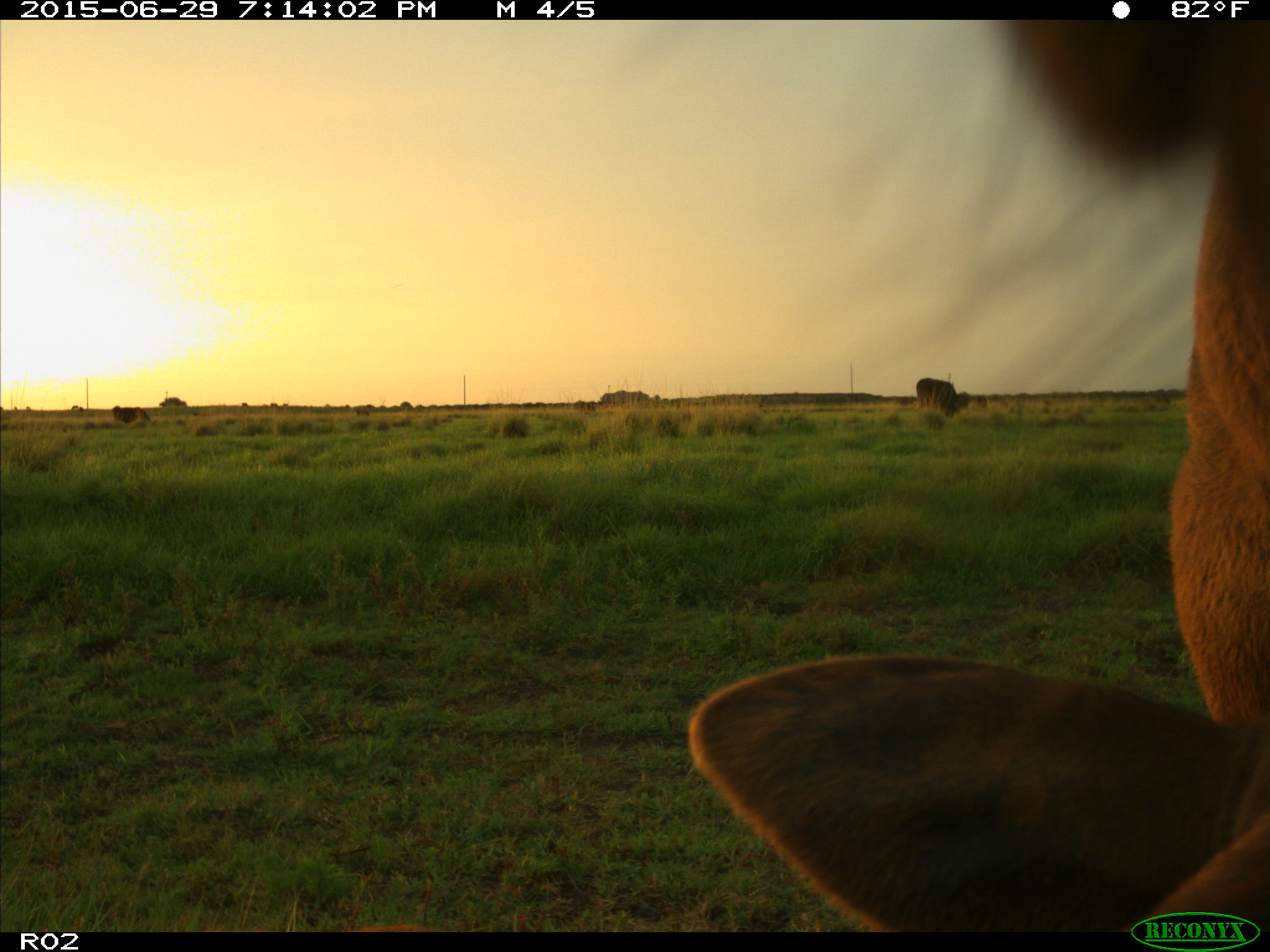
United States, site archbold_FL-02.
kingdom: Animalia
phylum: Chordata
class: Mammalia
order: Artiodactyla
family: Bovidae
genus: Bos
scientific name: Bos taurus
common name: domestic cow